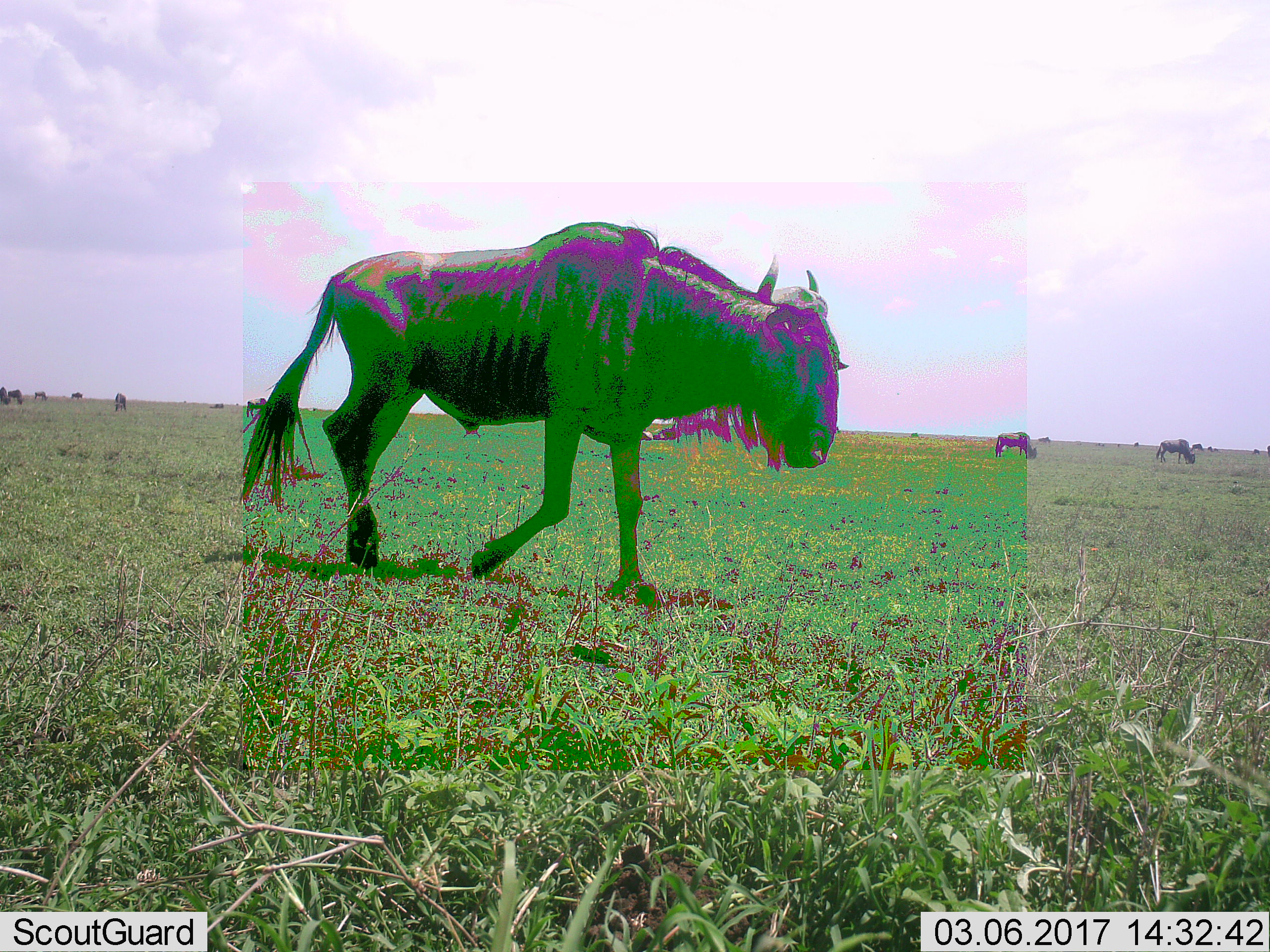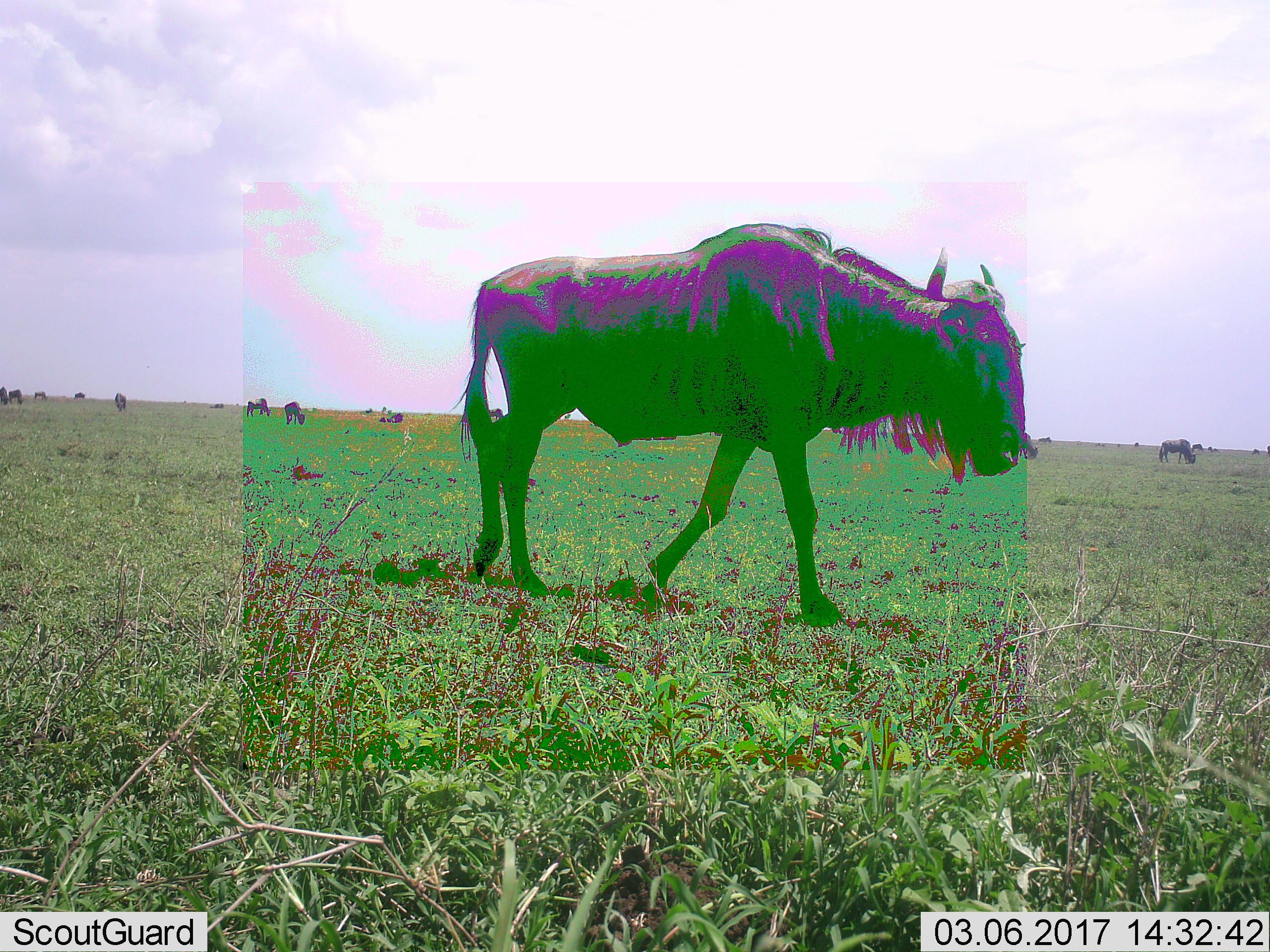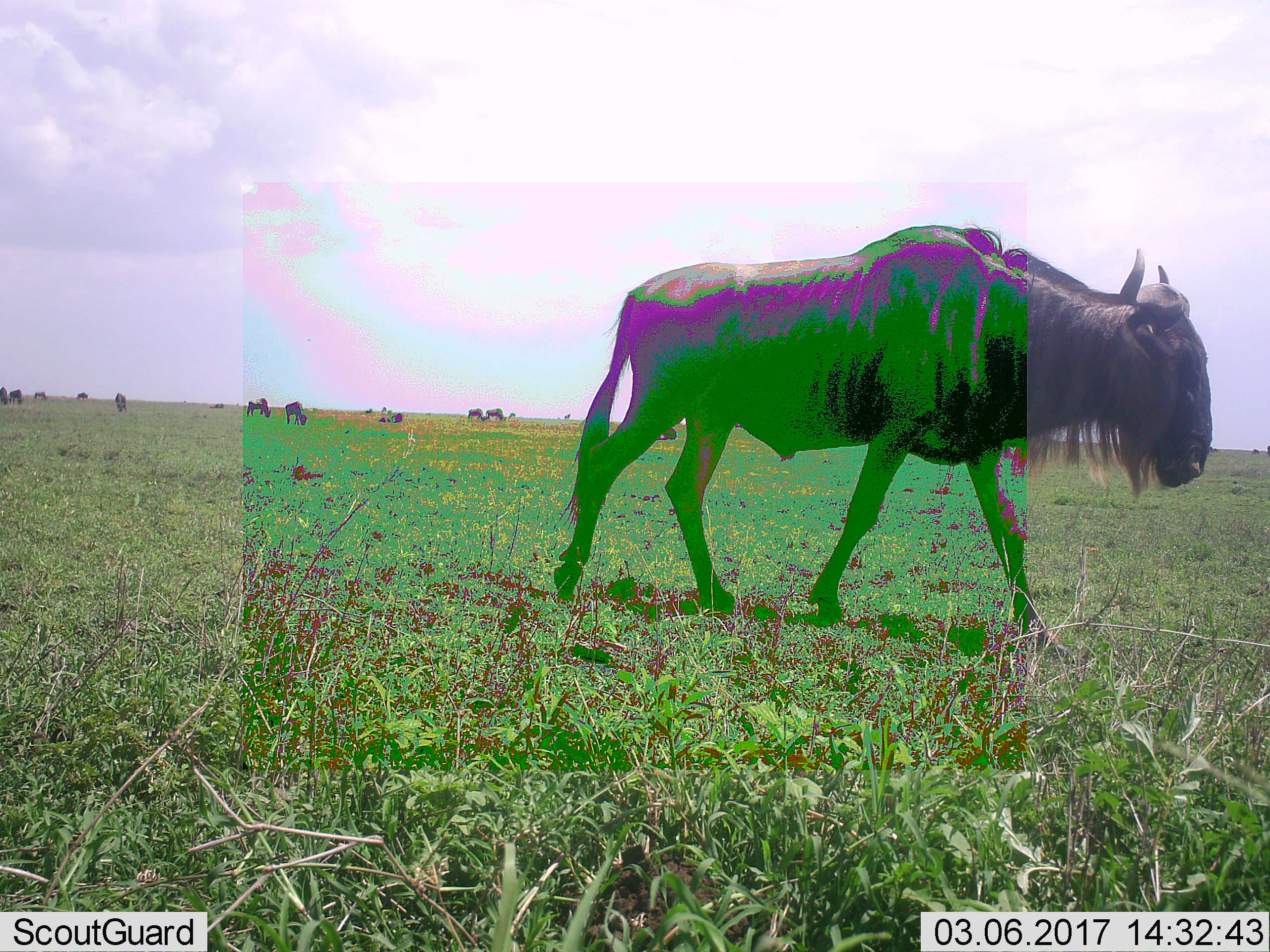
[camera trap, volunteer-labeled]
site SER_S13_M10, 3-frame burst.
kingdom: Animalia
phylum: Chordata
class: Mammalia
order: Artiodactyla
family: Bovidae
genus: Connochaetes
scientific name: Connochaetes taurinus taurinus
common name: blue wildebeest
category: wildebeestblue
Wildebeestblue (blue wildebeest) (Connochaetes taurinus taurinus), count 11-50. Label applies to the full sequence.